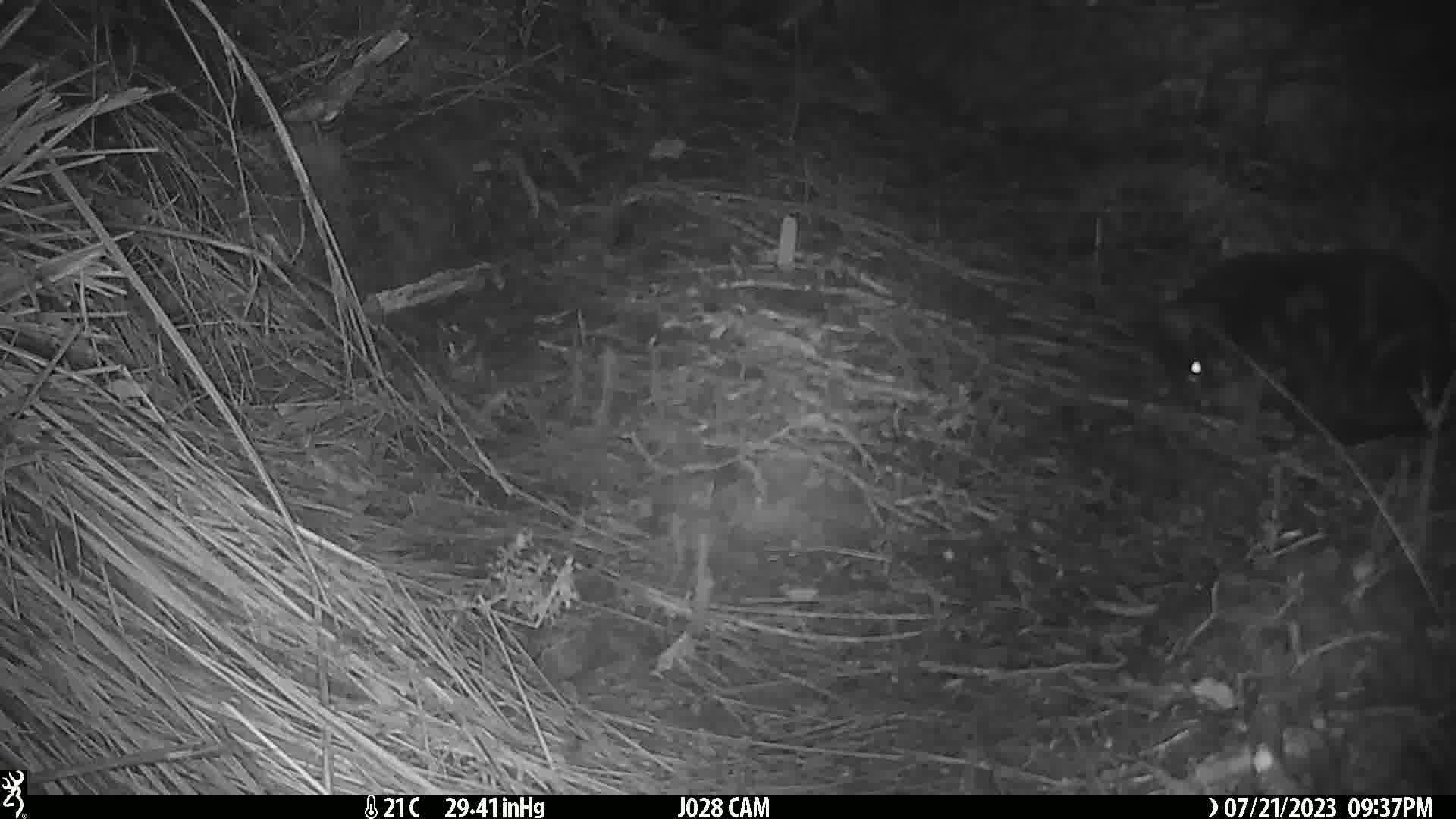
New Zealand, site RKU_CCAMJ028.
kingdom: Animalia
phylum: Chordata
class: Mammalia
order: Carnivora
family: Felidae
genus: Felis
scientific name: Felis catus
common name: domestic cat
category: cat